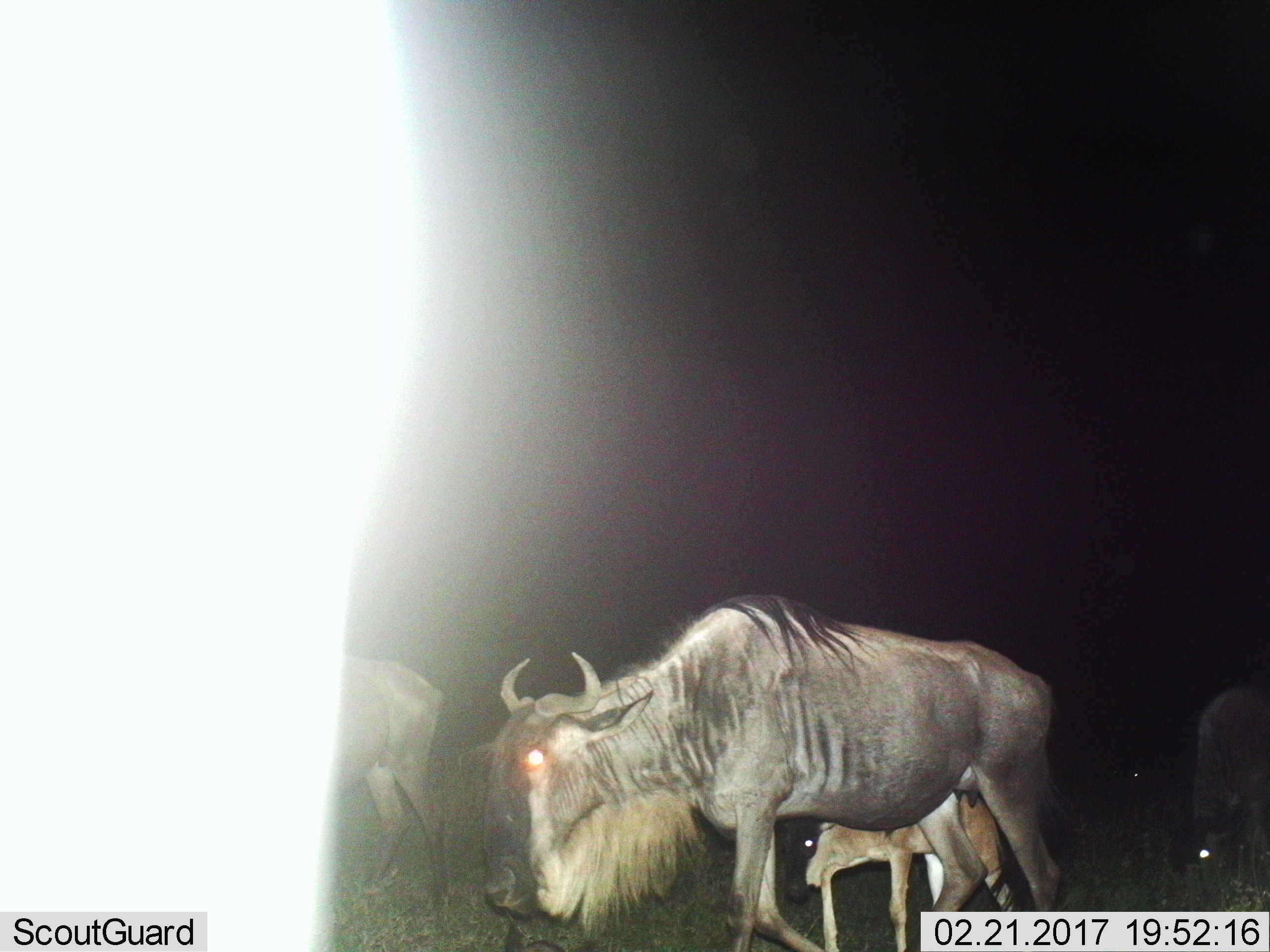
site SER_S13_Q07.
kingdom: Animalia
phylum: Chordata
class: Mammalia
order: Artiodactyla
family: Bovidae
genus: Connochaetes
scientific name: Connochaetes taurinus taurinus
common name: blue wildebeest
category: wildebeestblue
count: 3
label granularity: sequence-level